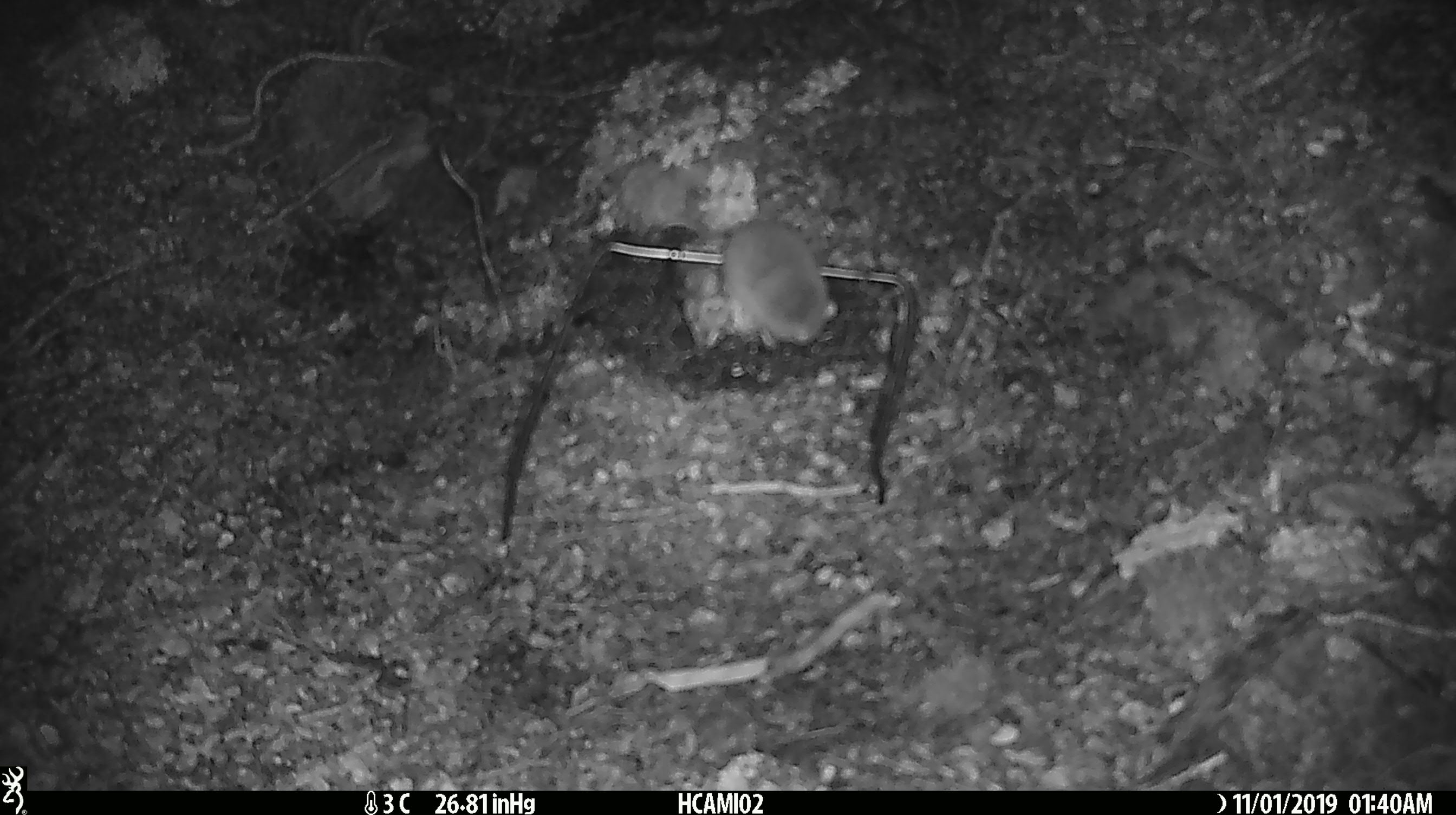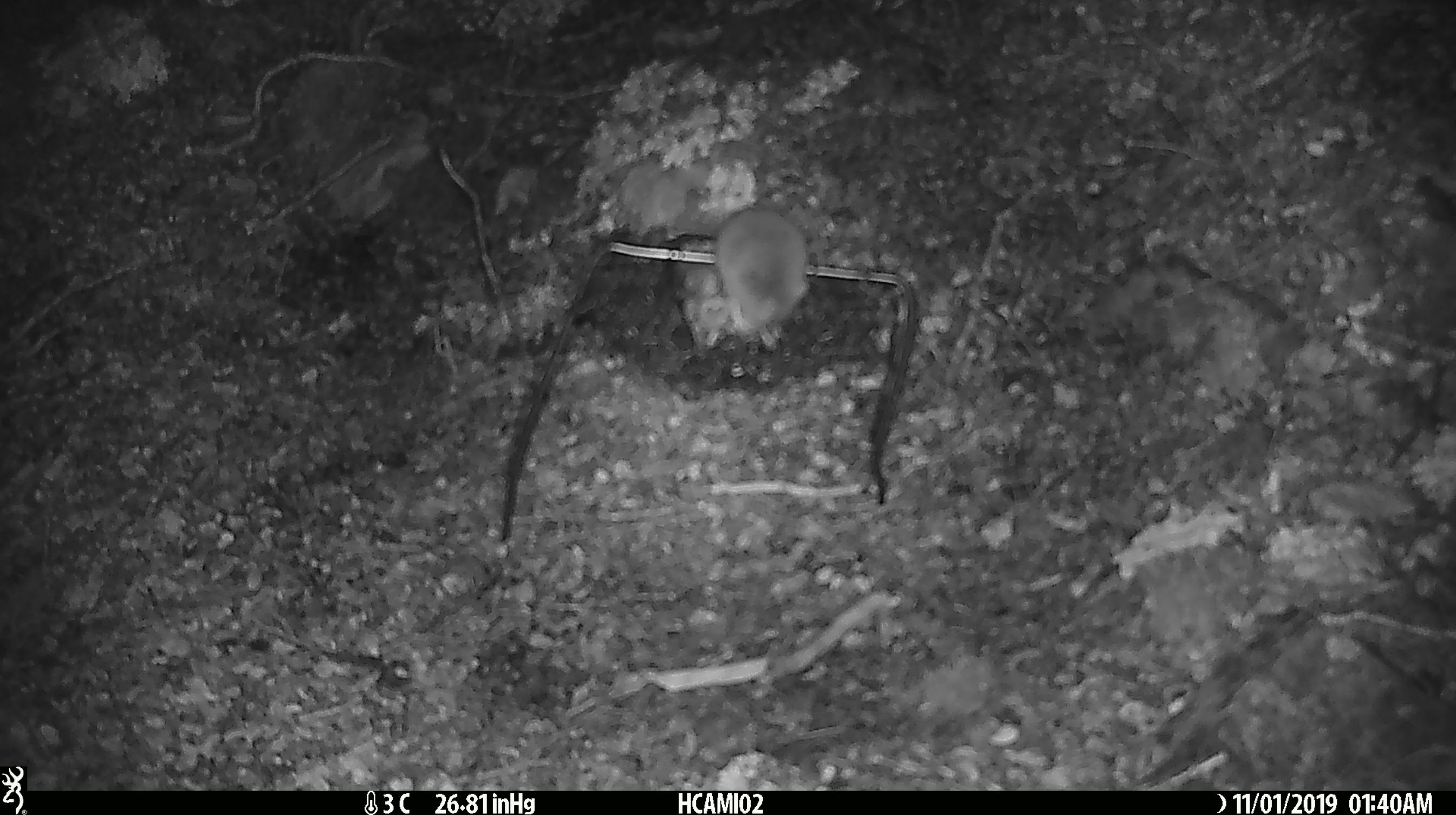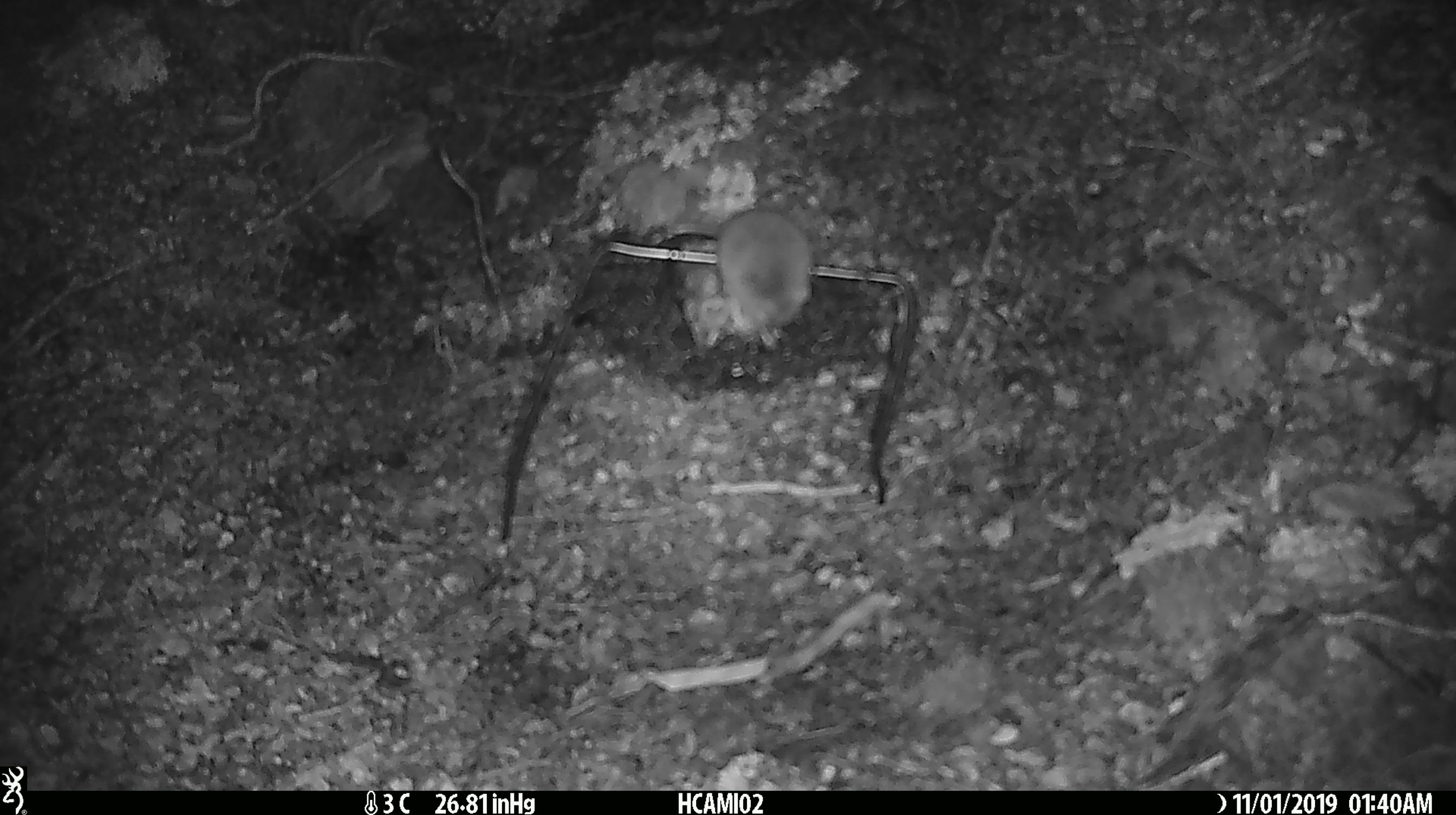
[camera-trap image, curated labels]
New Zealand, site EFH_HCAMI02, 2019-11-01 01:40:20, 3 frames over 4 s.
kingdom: Animalia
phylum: Chordata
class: Mammalia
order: Rodentia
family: Muridae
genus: Mus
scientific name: Mus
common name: mouse